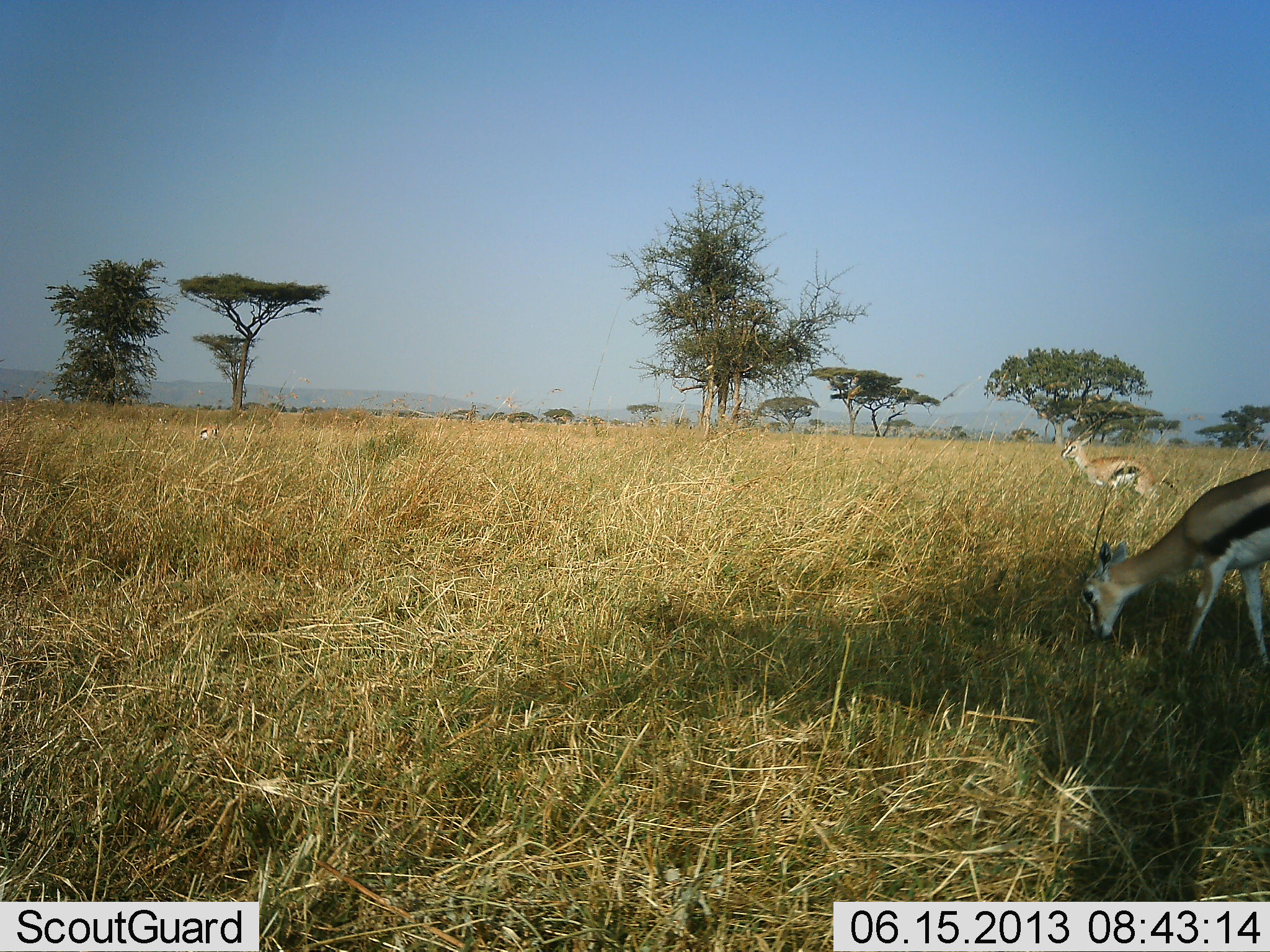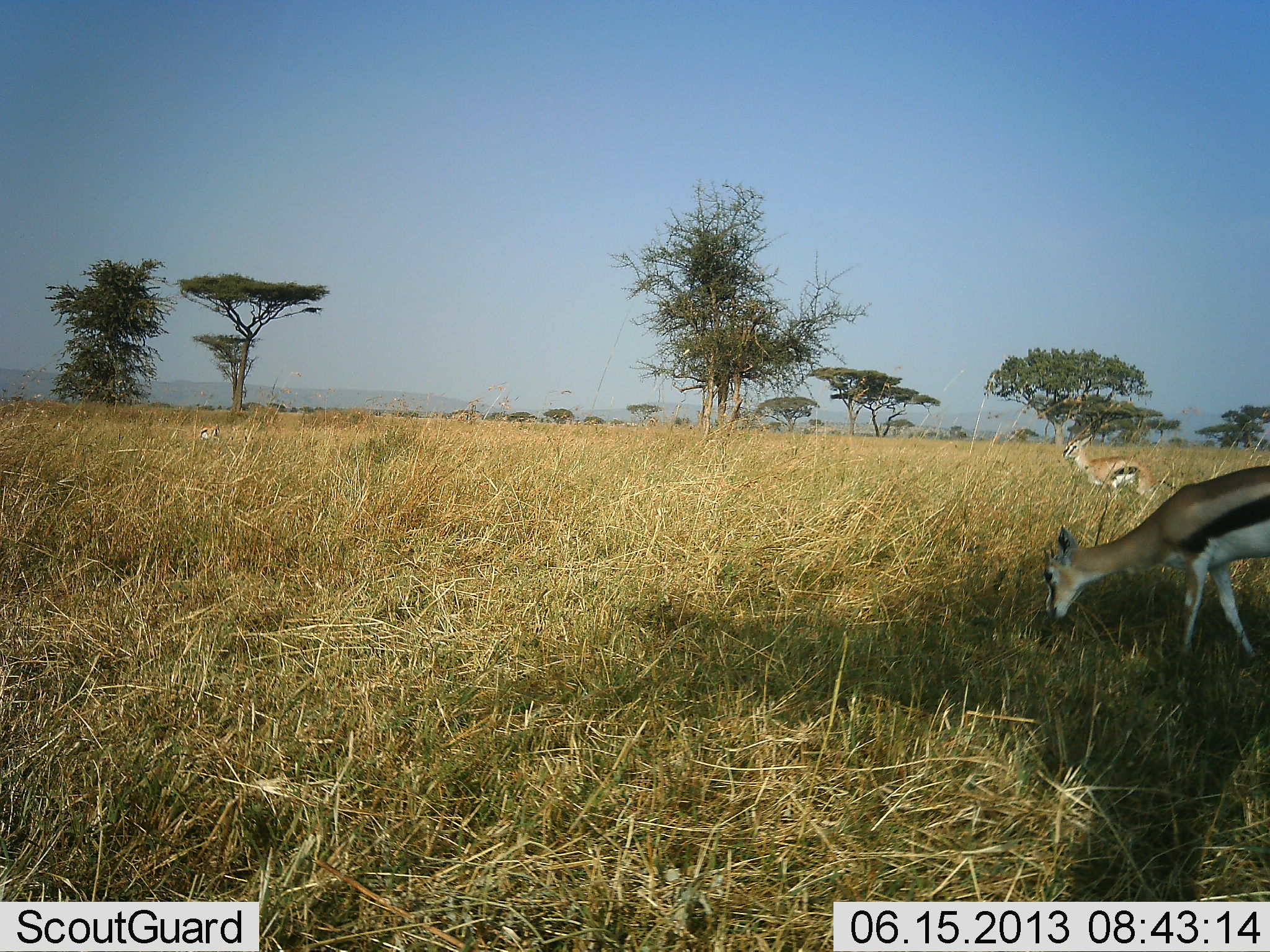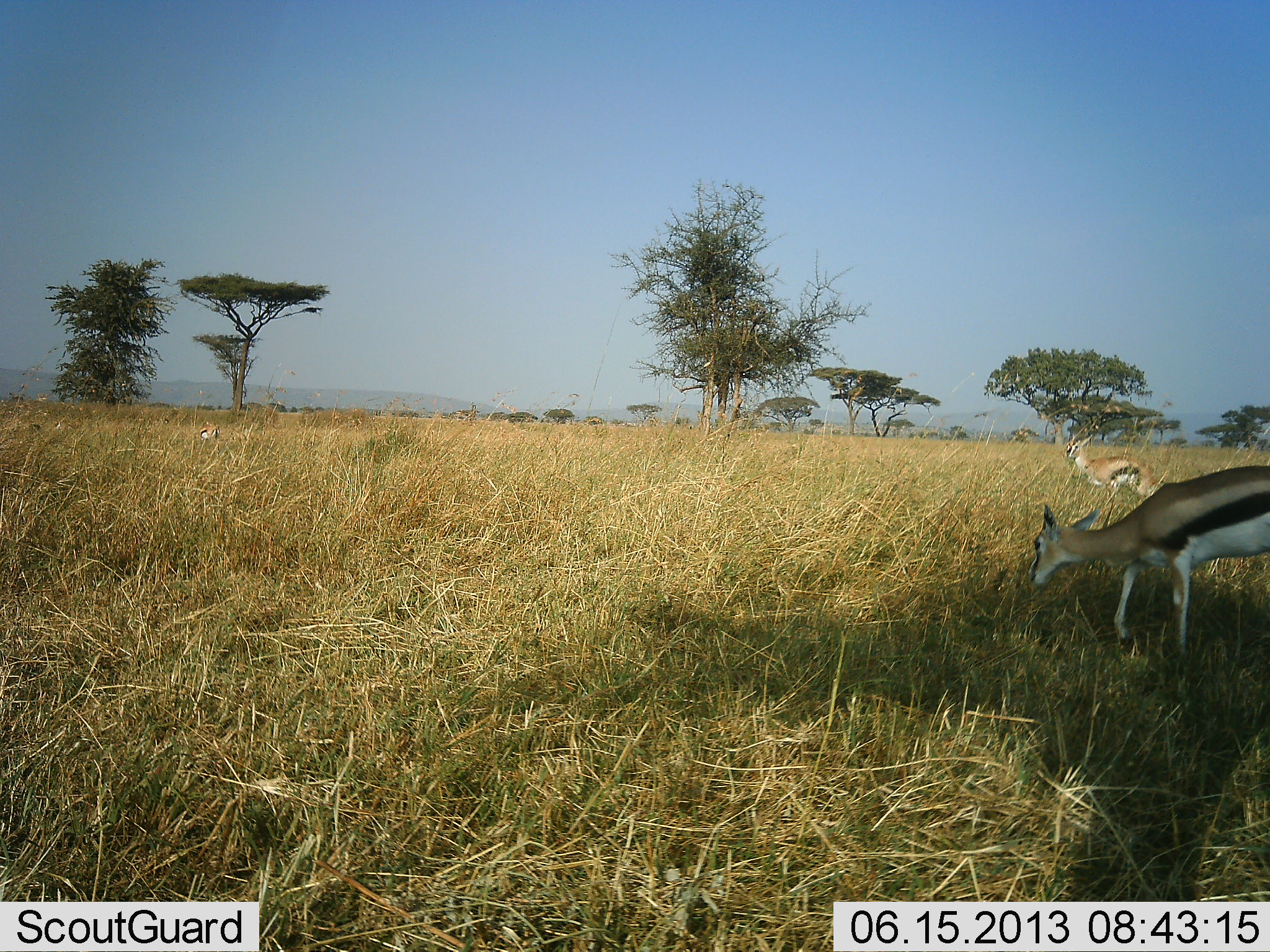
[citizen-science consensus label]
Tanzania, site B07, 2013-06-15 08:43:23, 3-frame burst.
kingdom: Animalia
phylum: Chordata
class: Mammalia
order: Artiodactyla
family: Bovidae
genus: Eudorcas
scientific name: Eudorcas thomsonii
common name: thomson's gazelle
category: gazellethomsons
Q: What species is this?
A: Gazellethomsons (thomson's gazelle) (Eudorcas thomsonii).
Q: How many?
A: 2.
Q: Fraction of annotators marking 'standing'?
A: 78%.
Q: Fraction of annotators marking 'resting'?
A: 0%.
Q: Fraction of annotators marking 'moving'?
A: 28%.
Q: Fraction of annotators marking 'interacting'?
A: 0%.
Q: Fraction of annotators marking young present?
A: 6%.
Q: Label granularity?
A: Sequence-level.